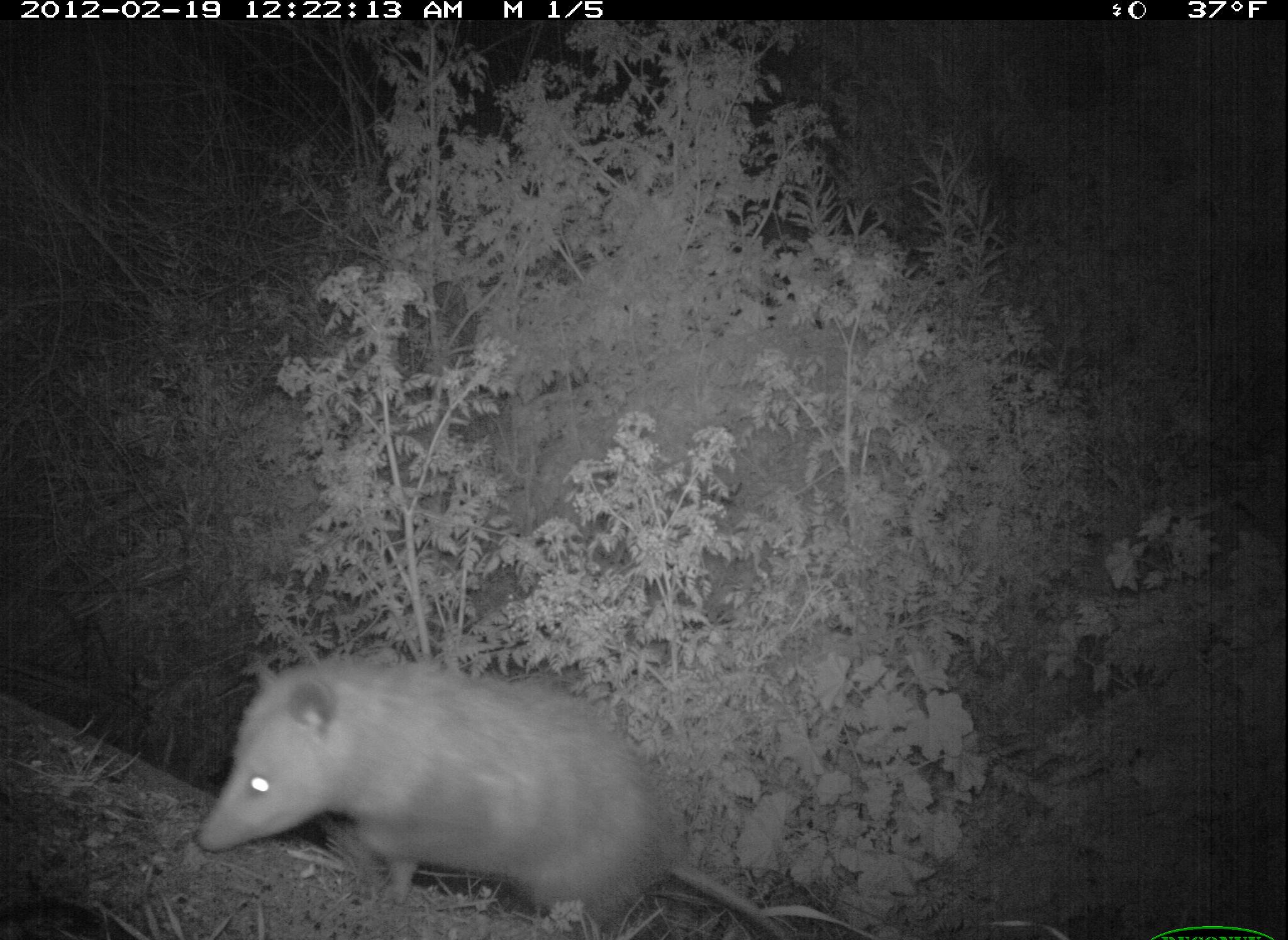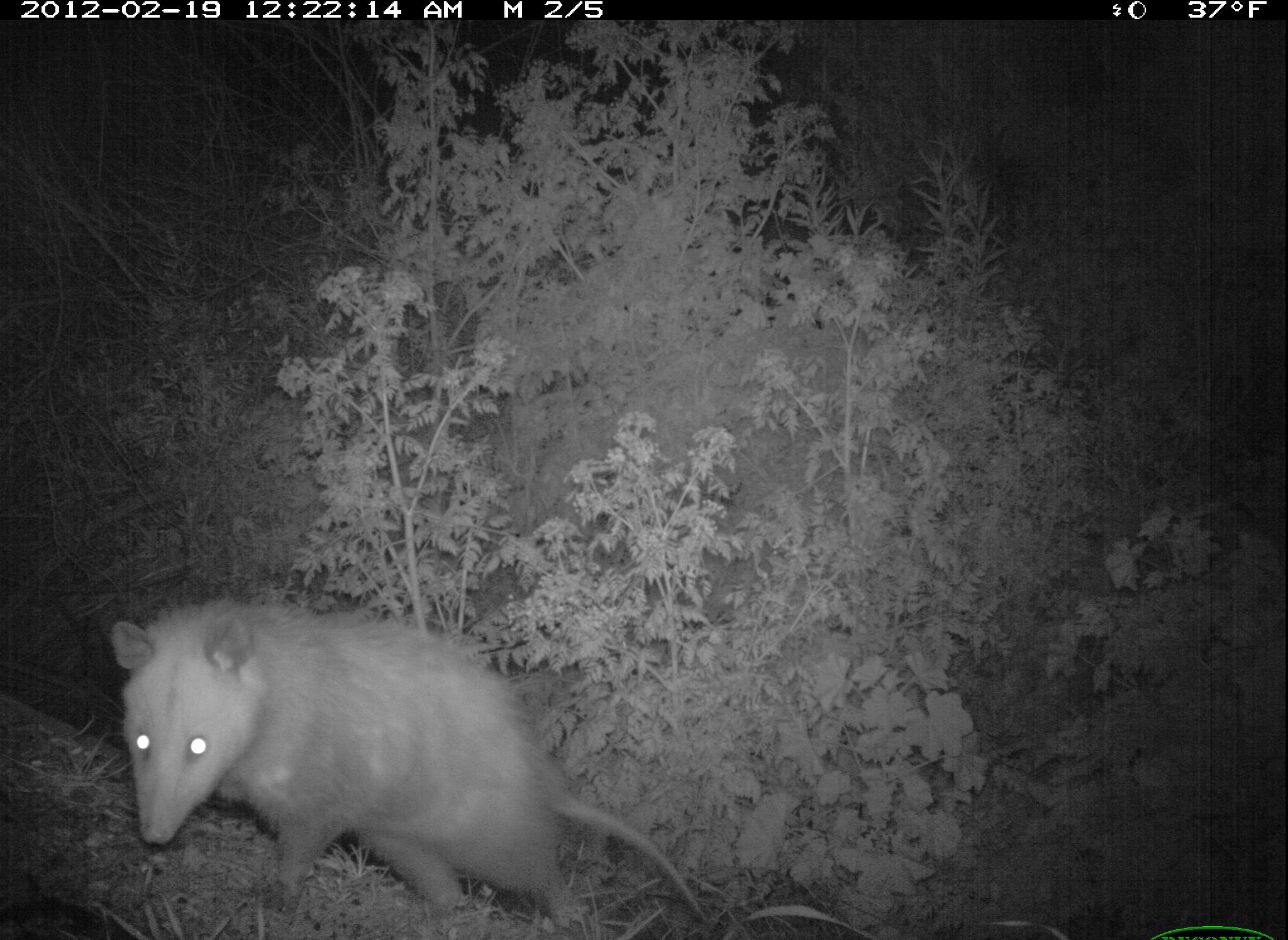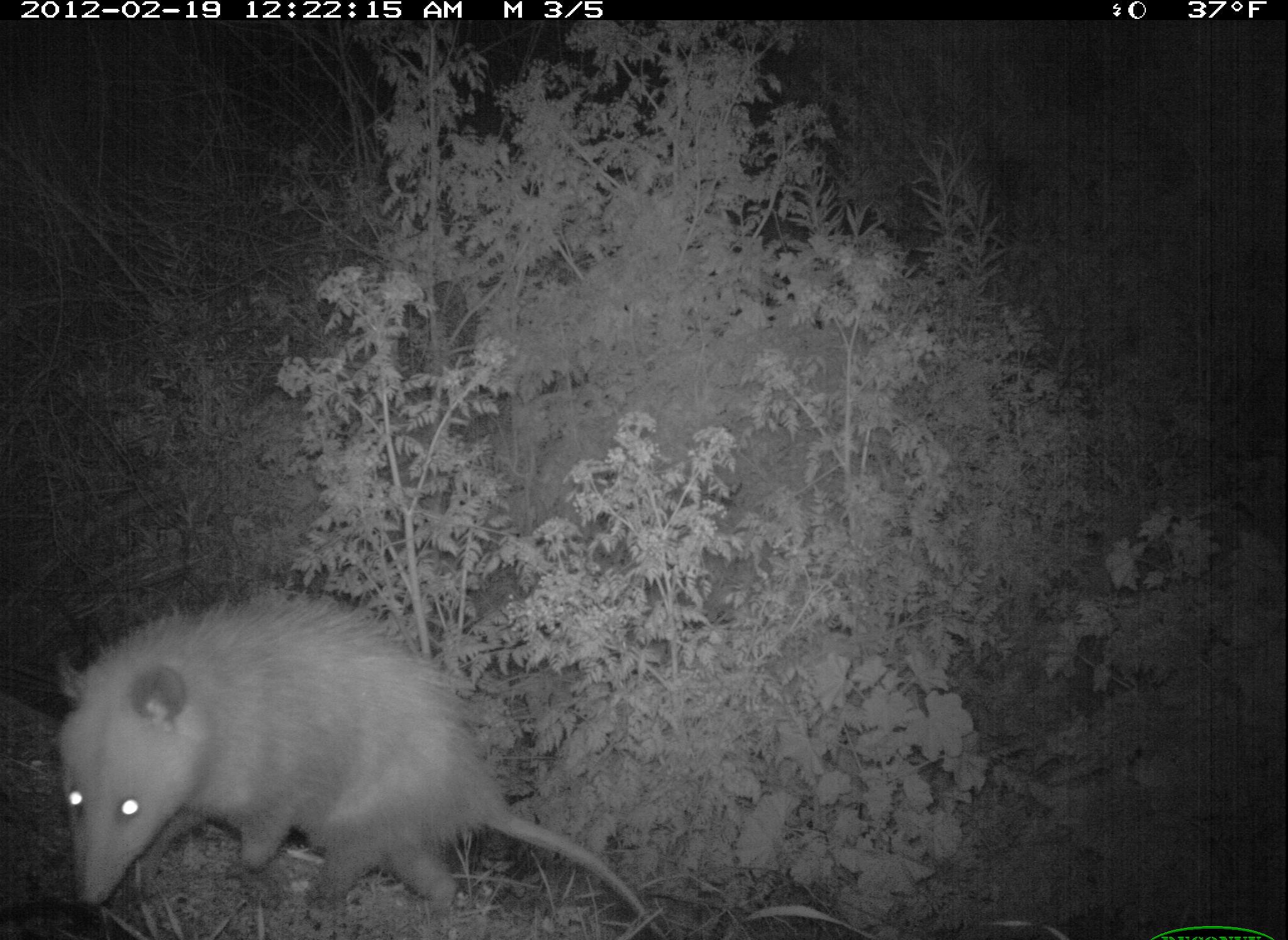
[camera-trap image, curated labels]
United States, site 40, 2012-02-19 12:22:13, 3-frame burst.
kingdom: Animalia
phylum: Chordata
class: Mammalia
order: Didelphimorphia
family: Didelphidae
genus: Didelphis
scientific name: Didelphis virginiana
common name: virginia opossum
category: opossum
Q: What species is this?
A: Opossum (virginia opossum) (Didelphis virginiana).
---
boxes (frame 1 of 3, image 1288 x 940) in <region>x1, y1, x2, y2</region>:
opossum: <region>158, 636, 800, 940</region>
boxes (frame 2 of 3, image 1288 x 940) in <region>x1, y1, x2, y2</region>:
opossum: <region>108, 594, 718, 934</region>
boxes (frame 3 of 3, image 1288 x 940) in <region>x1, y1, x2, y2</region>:
opossum: <region>52, 586, 675, 940</region>